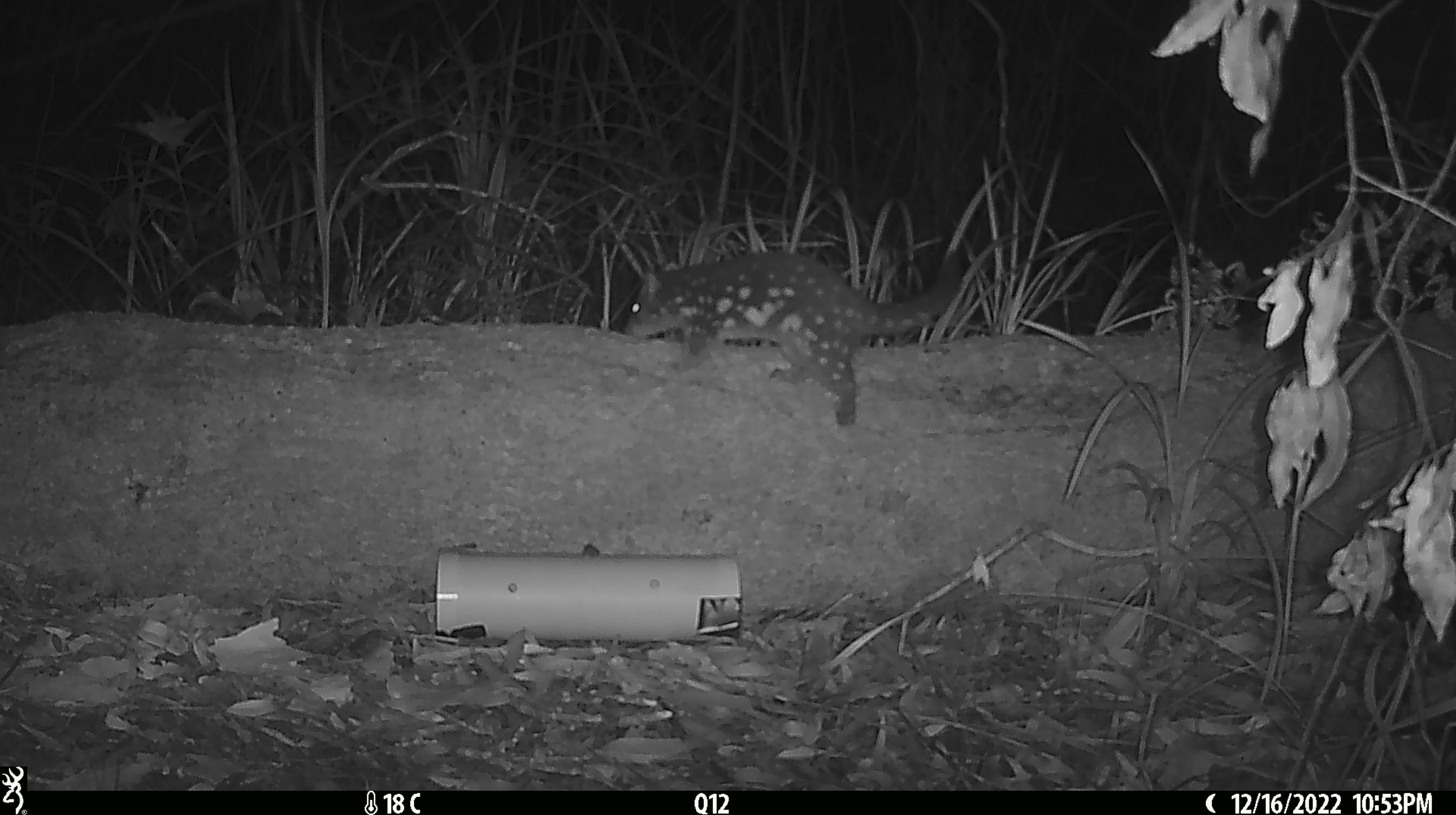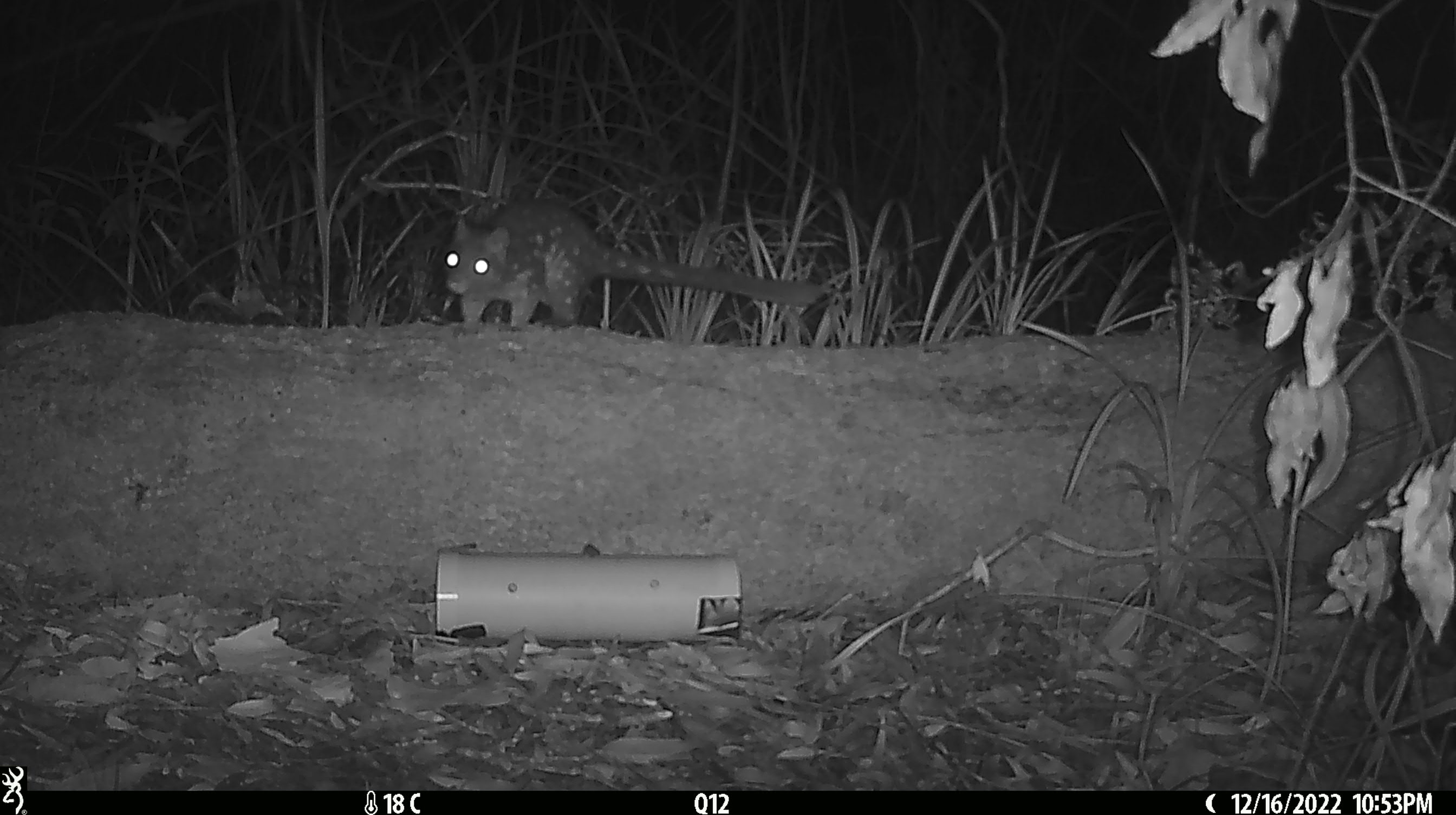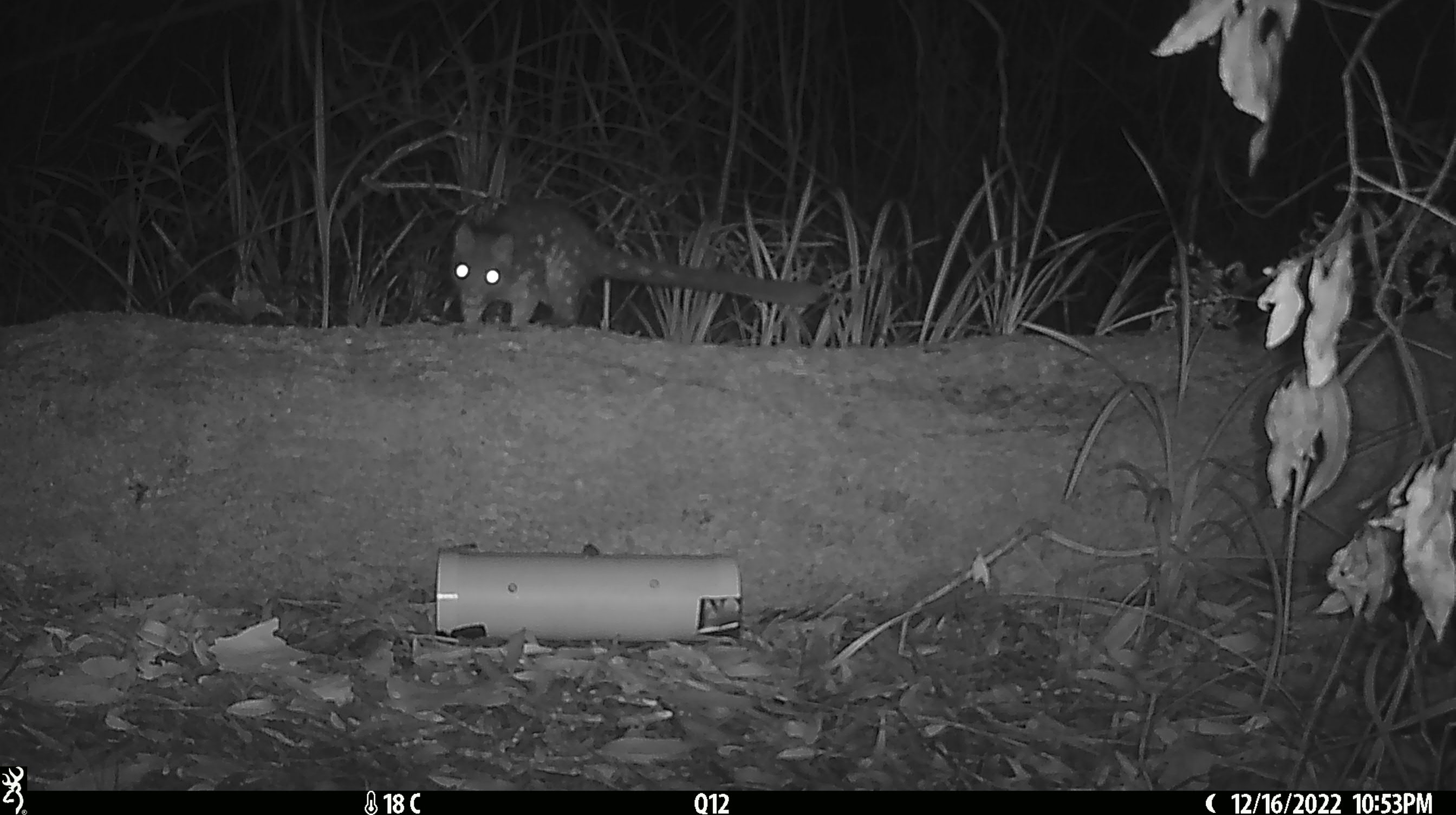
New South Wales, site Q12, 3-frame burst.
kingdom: Animalia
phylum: Chordata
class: Mammalia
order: Dasyuromorphia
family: Dasyuridae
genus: Dasyurus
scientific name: Dasyurus maculatus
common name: spotted-tailed quoll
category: quoll